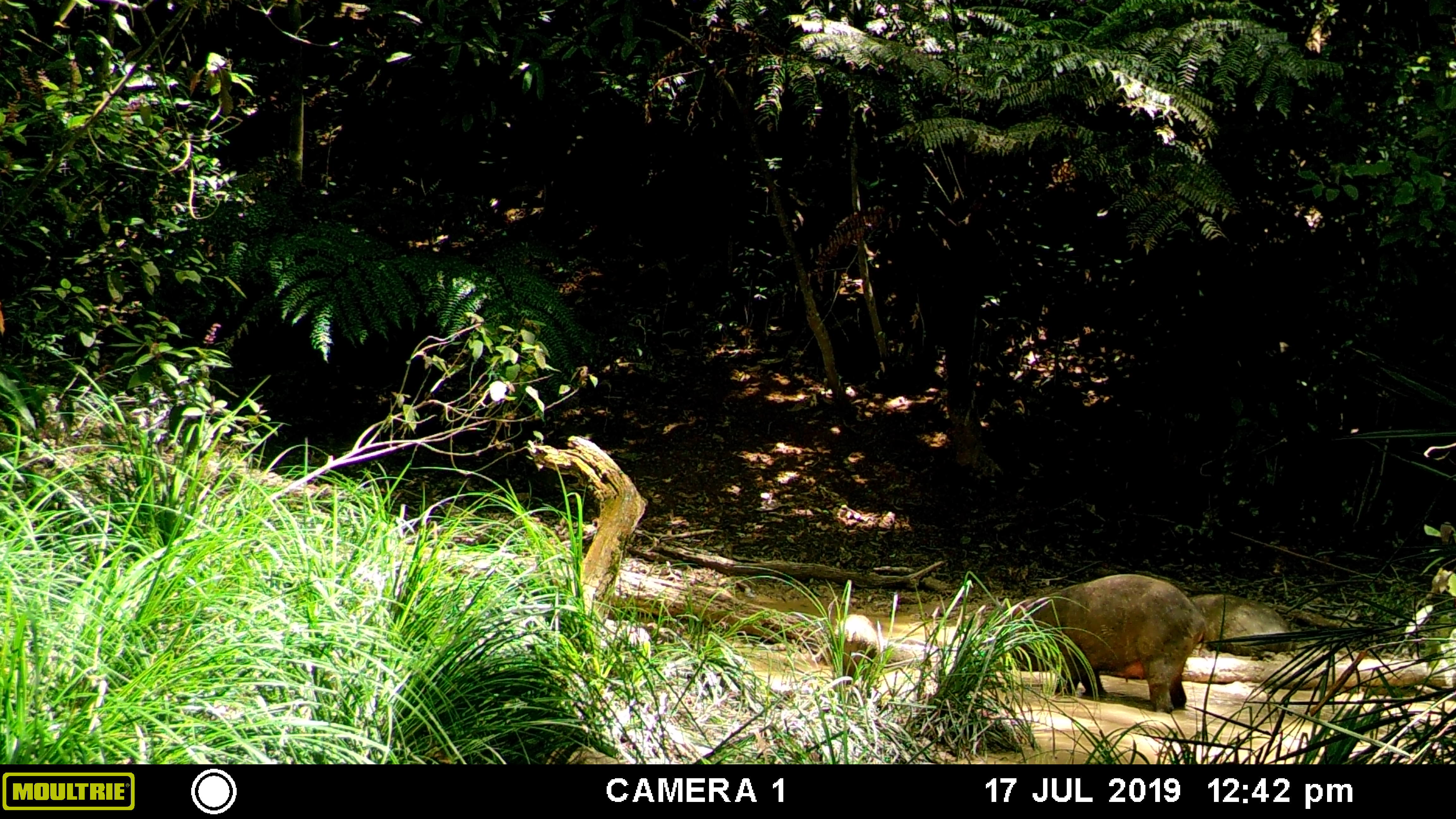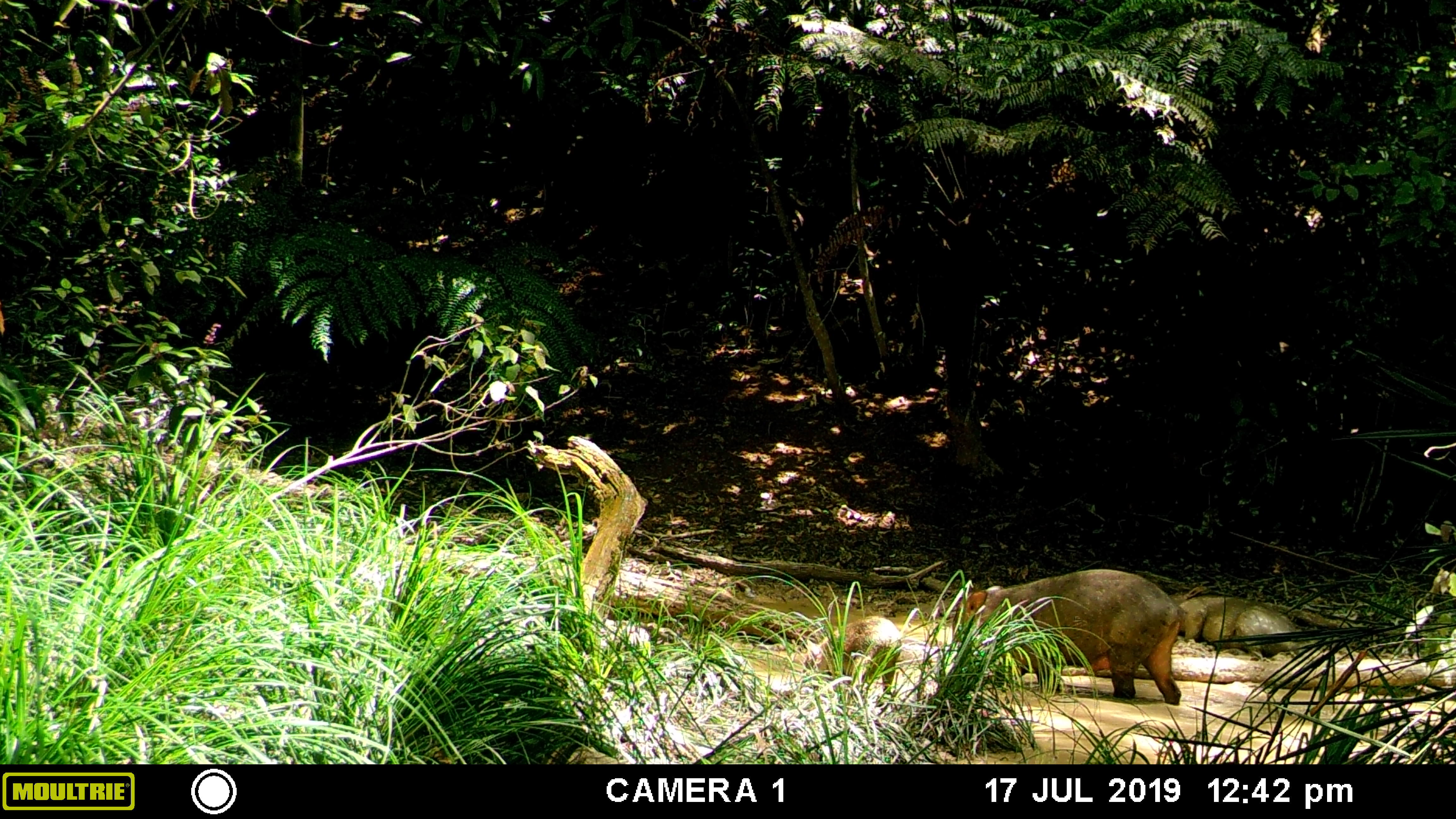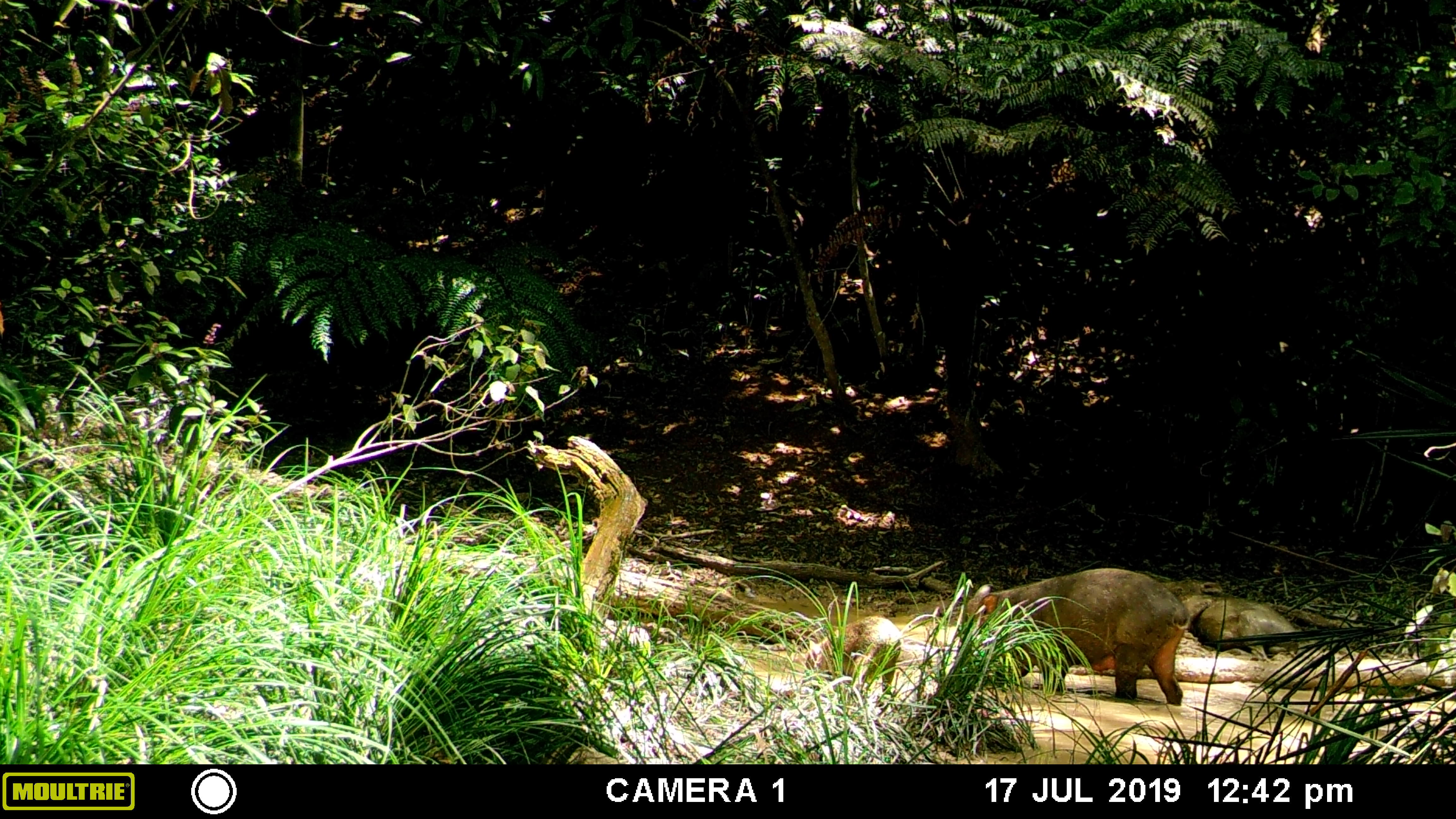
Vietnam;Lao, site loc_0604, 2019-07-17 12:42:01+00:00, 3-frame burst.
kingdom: Animalia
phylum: Chordata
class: Mammalia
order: Artiodactyla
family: Suidae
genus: Sus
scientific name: Sus scrofa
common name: eurasian wild pig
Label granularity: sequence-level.